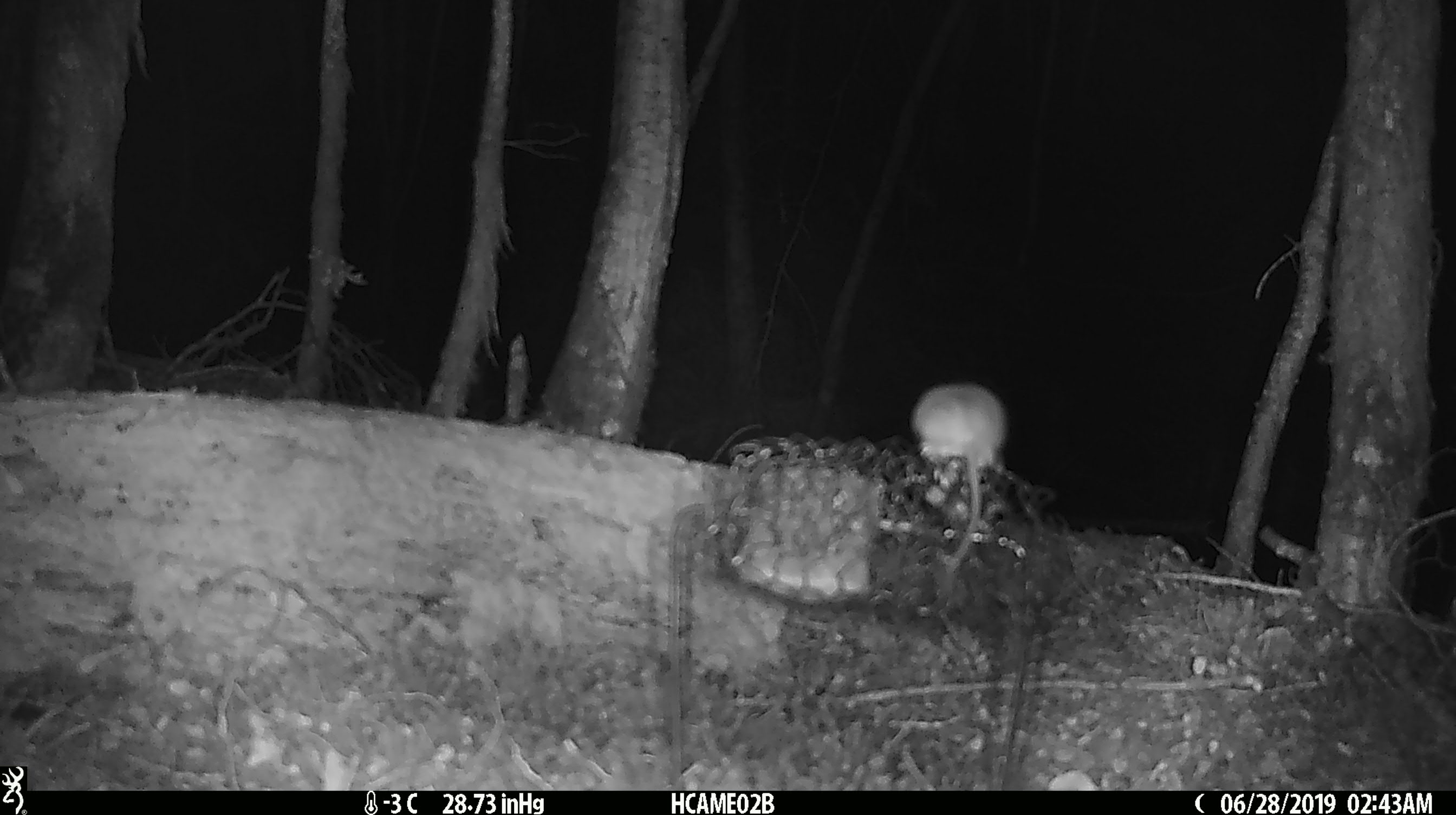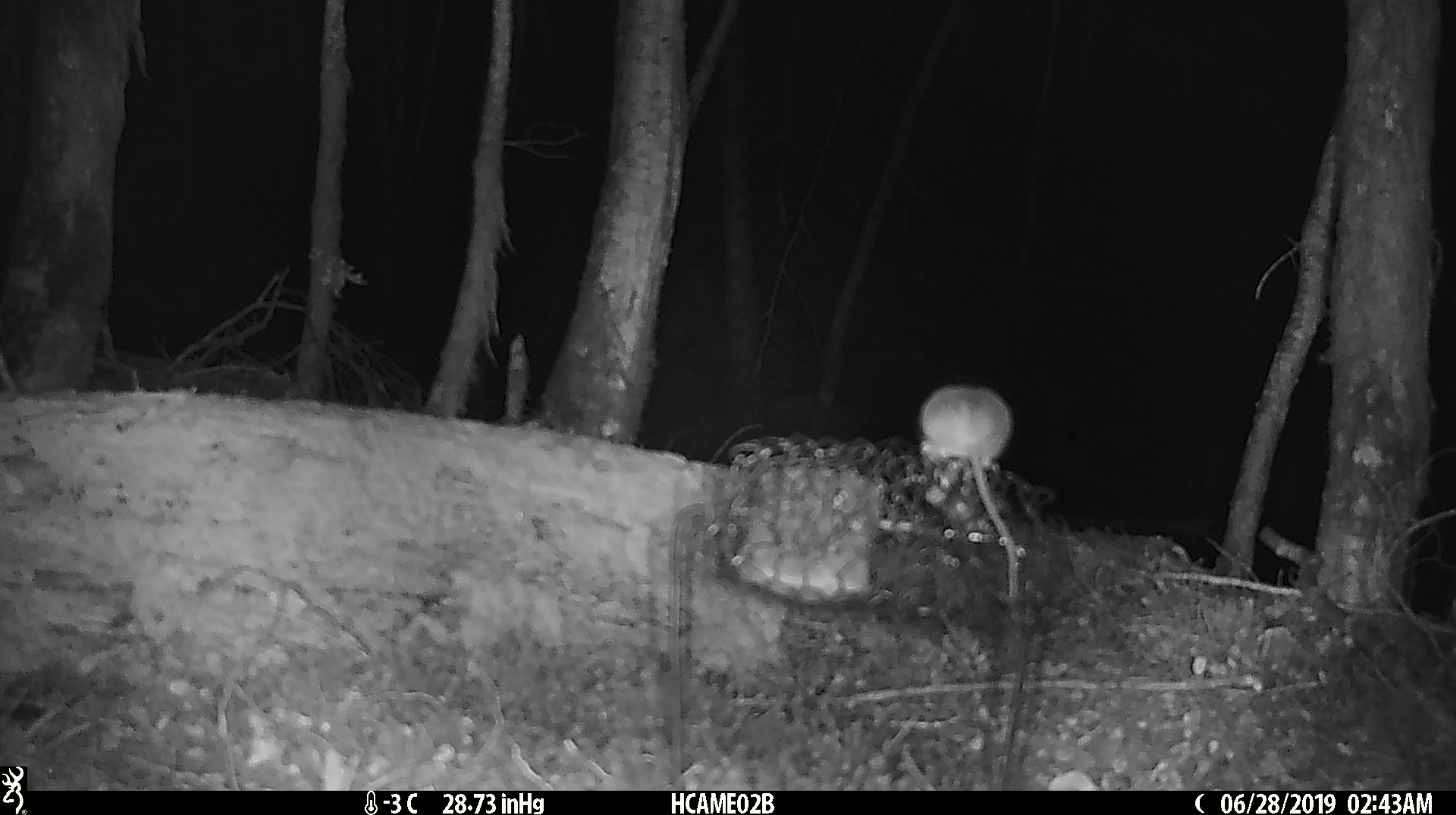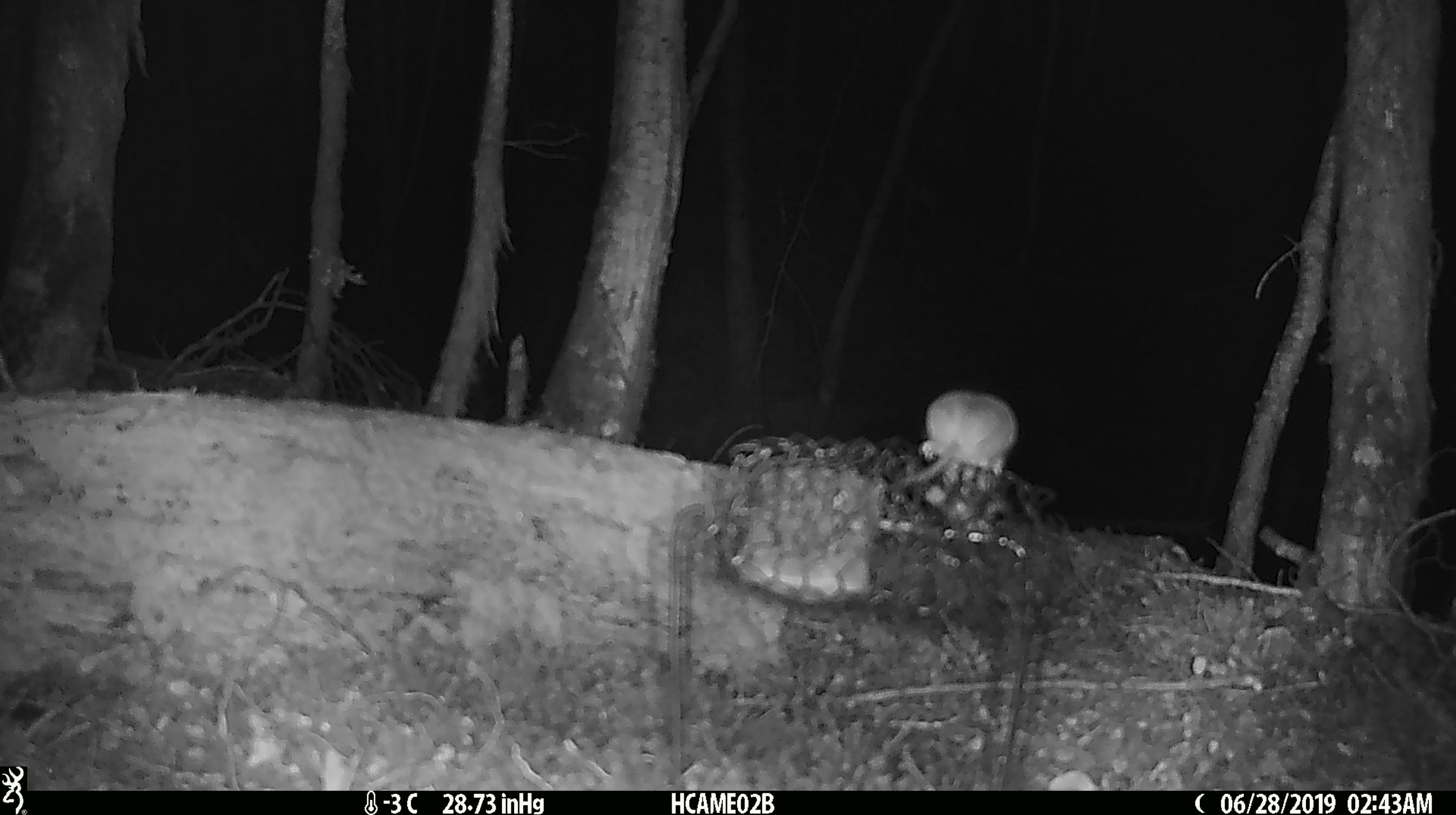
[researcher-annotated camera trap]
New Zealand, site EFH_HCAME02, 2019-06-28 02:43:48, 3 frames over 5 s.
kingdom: Animalia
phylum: Chordata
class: Mammalia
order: Rodentia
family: Muridae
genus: Mus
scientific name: Mus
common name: mouse